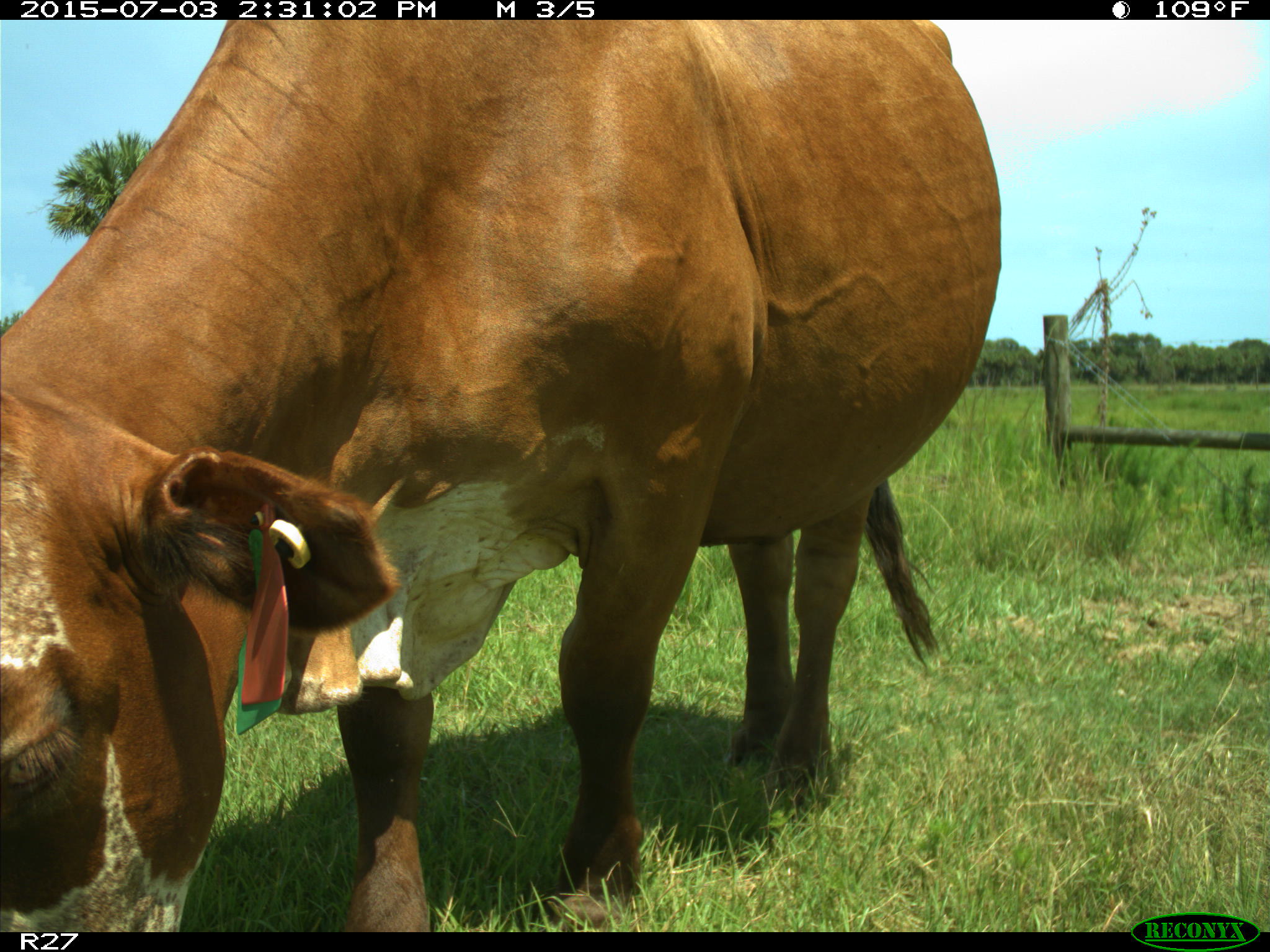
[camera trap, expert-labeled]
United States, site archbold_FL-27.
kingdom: Animalia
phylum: Chordata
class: Mammalia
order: Artiodactyla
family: Bovidae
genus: Bos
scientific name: Bos taurus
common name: domestic cow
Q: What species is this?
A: Bos taurus (domestic cow).